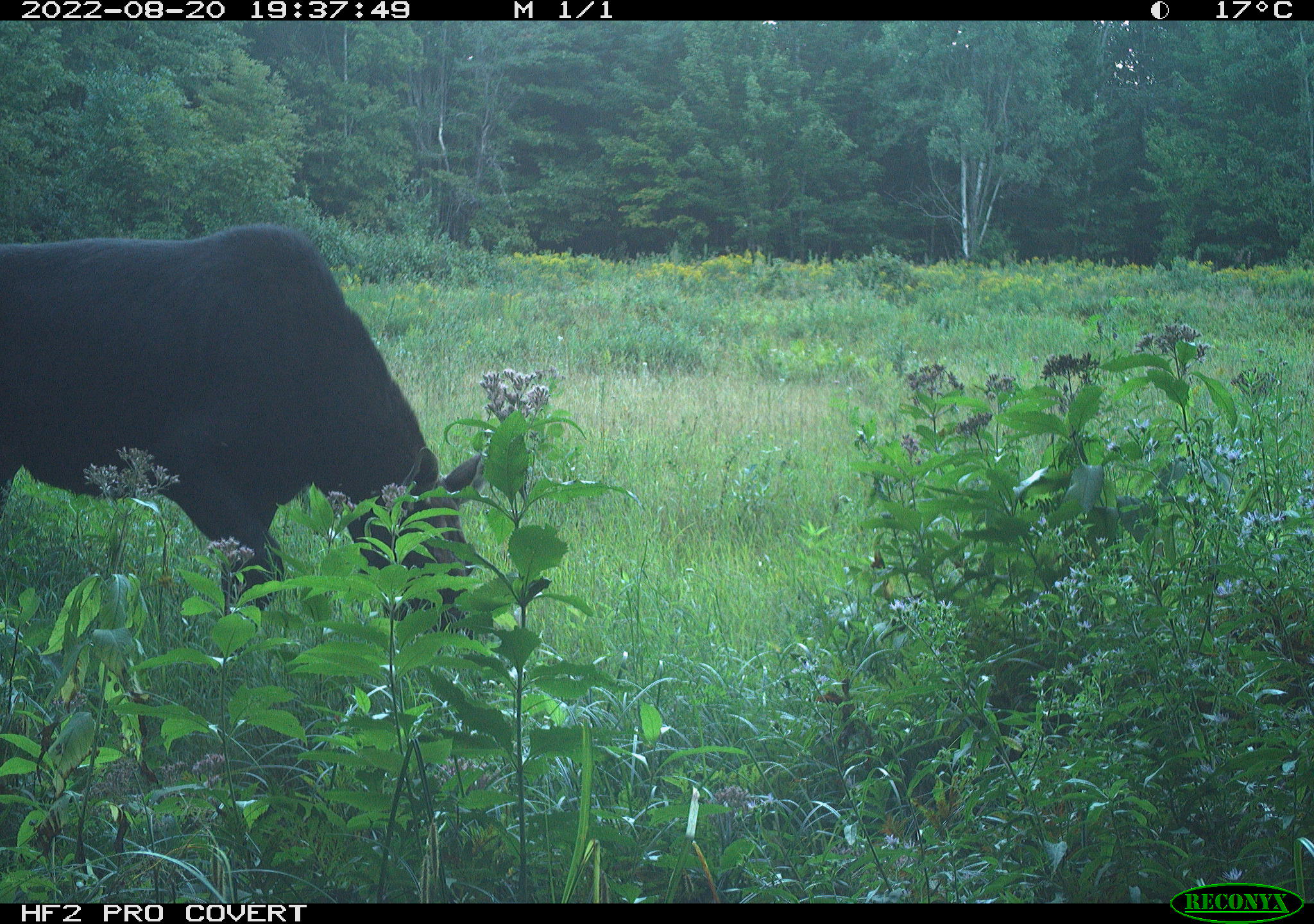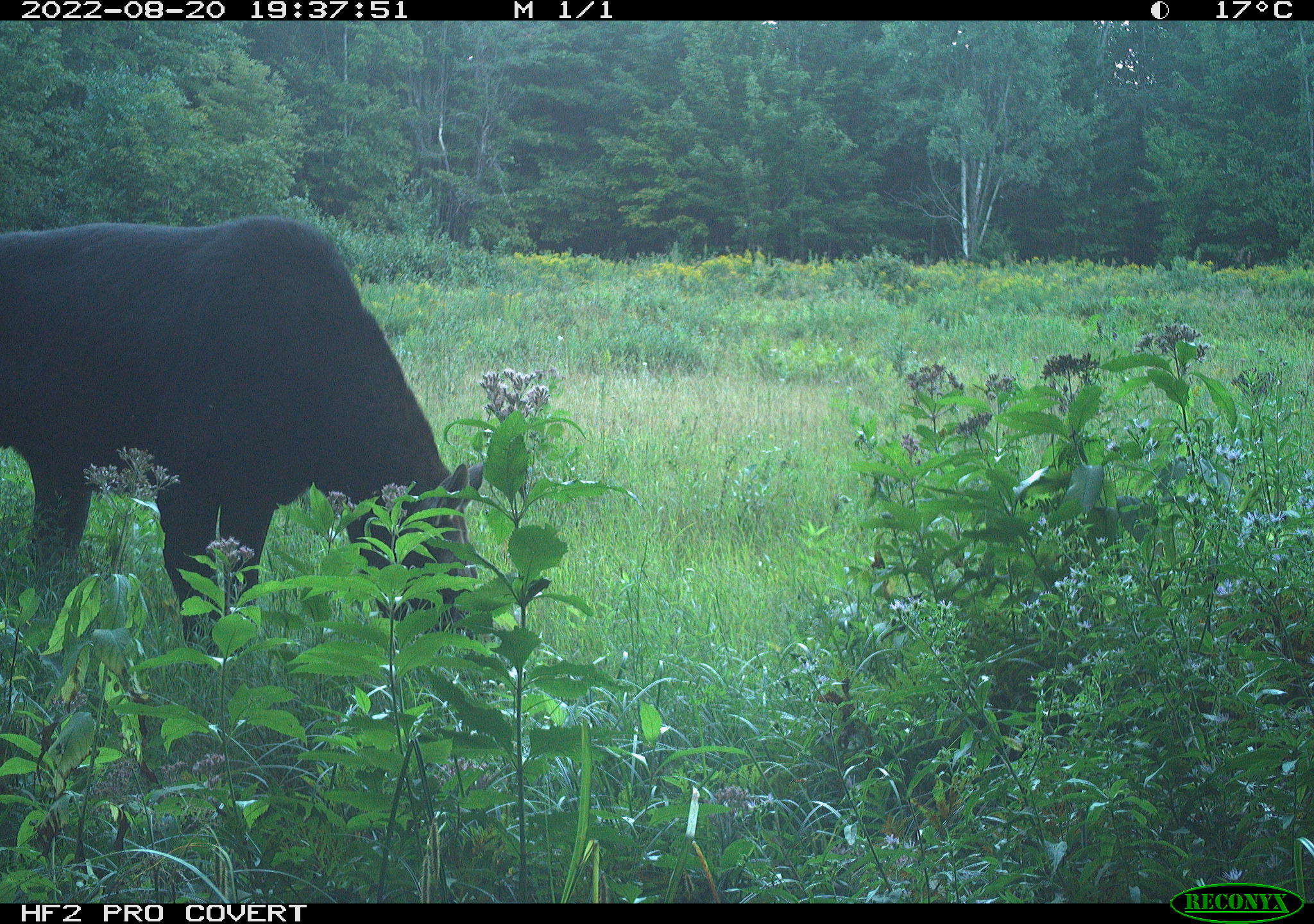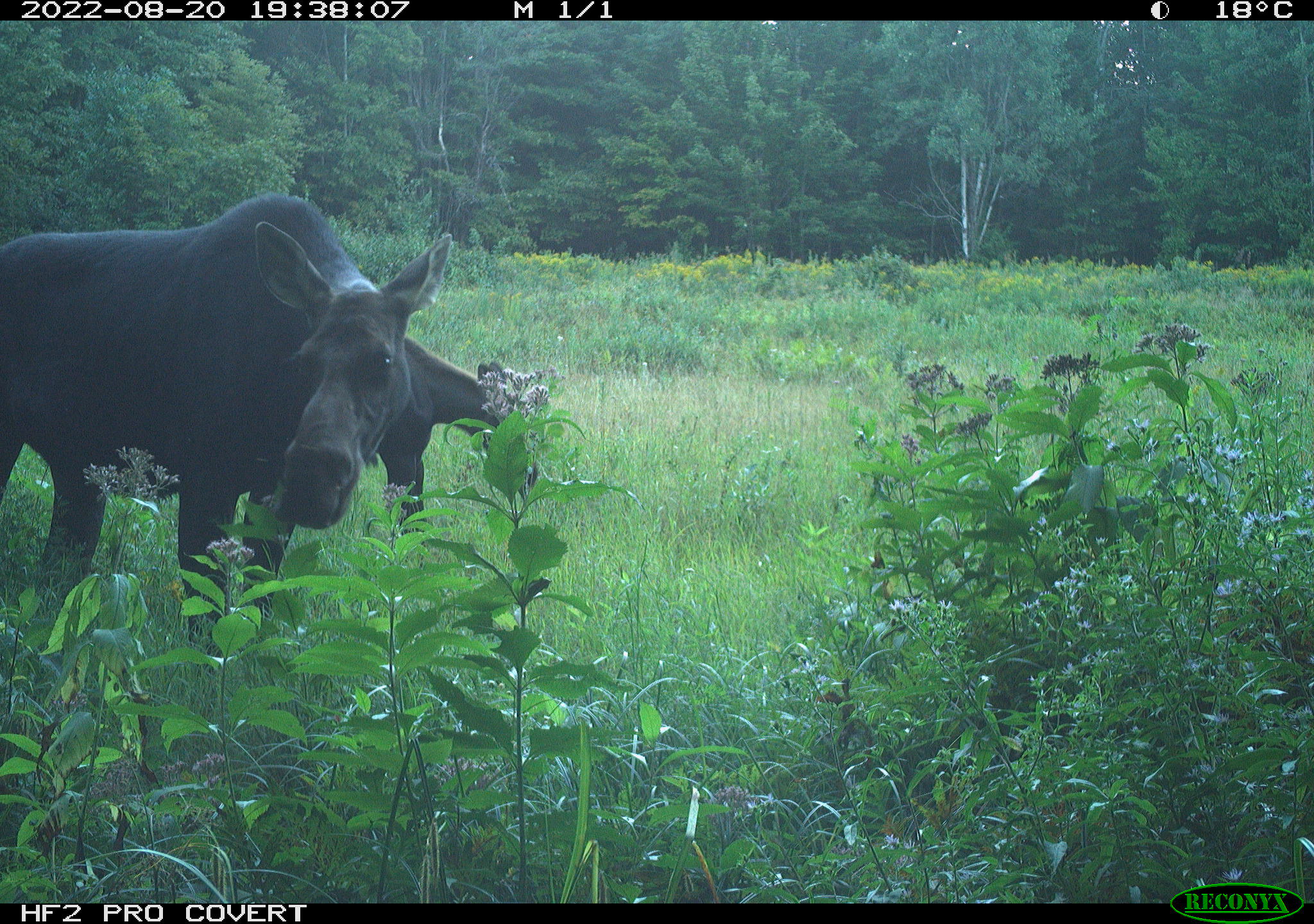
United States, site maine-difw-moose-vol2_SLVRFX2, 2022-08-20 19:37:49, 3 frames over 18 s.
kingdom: Animalia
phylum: Chordata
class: Mammalia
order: Artiodactyla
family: Cervidae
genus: Alces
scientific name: Alces alces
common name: moose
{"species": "moose (Alces alces)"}